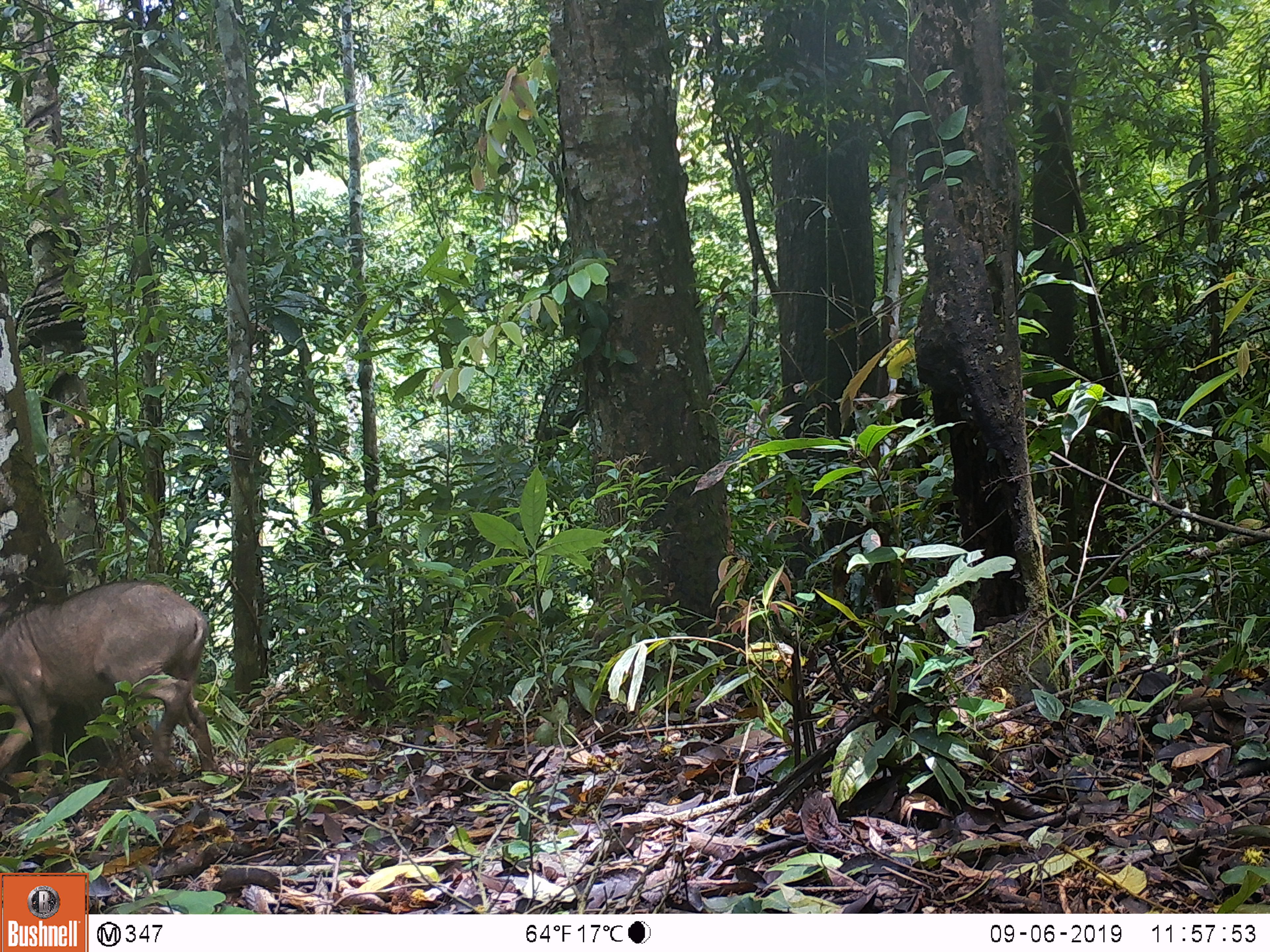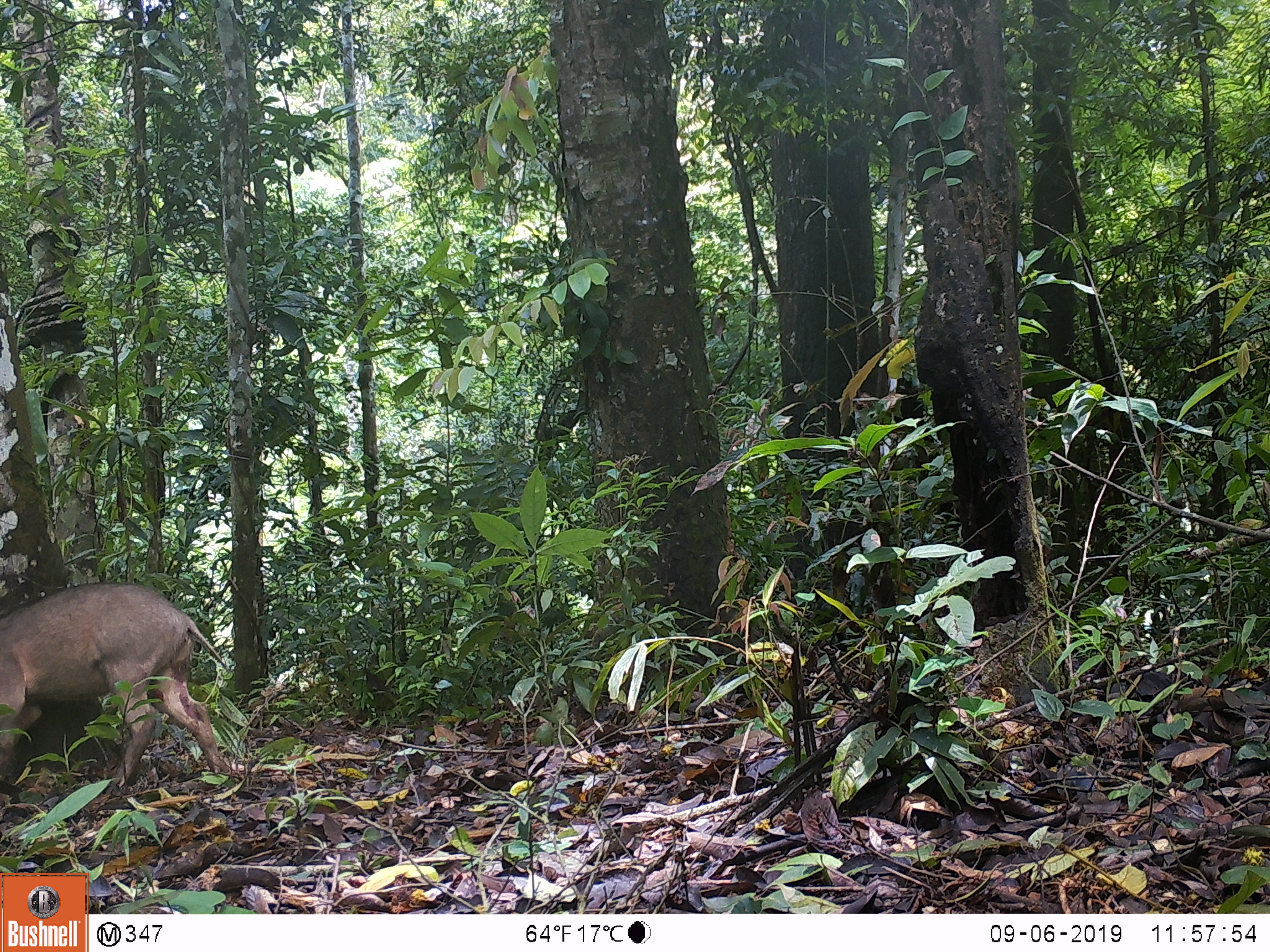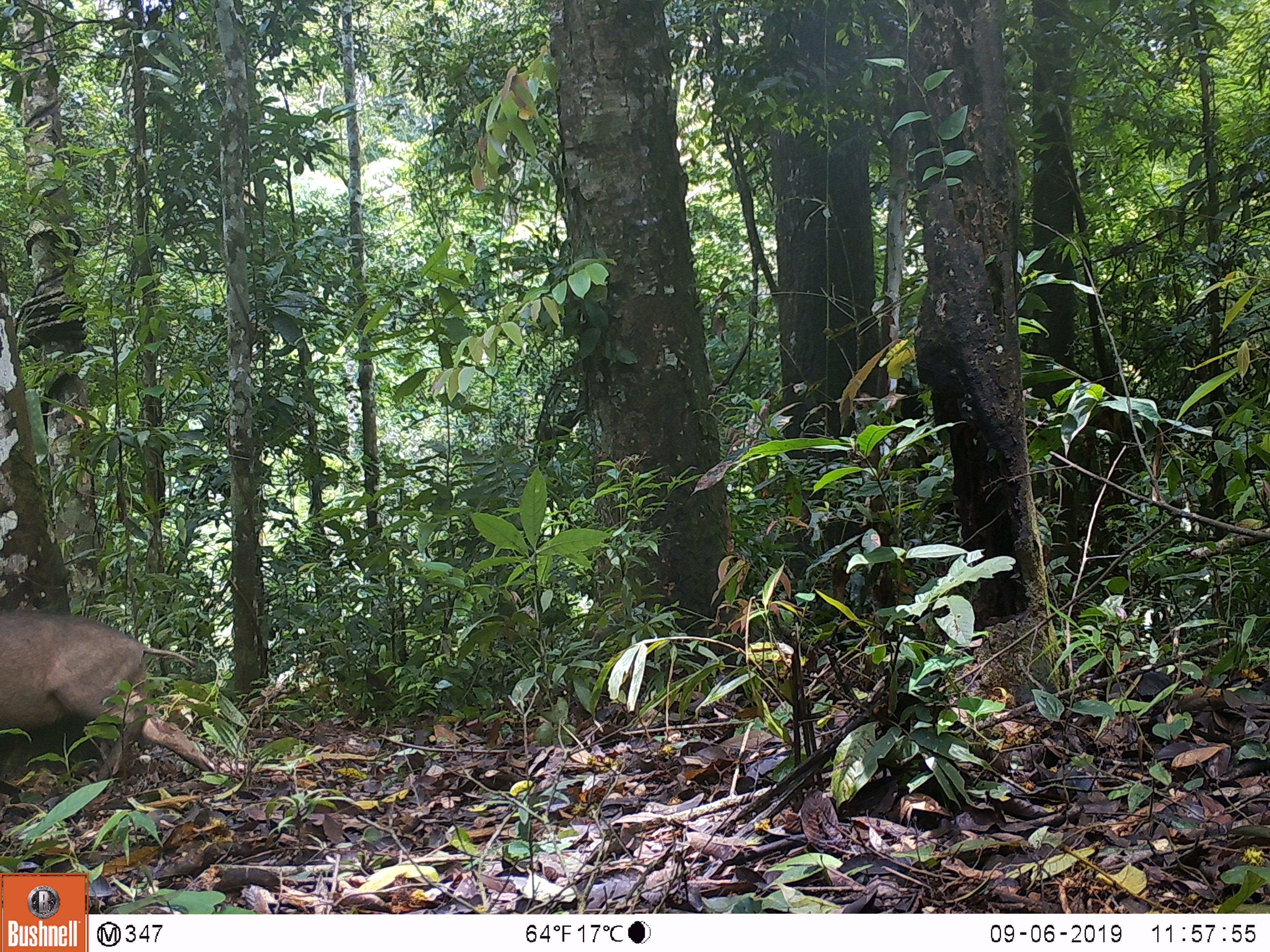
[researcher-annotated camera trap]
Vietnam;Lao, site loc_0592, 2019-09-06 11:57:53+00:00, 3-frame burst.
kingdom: Animalia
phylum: Chordata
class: Mammalia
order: Artiodactyla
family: Suidae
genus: Sus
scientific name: Sus scrofa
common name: eurasian wild pig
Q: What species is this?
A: Eurasian wild pig (Sus scrofa).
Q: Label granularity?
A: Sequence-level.